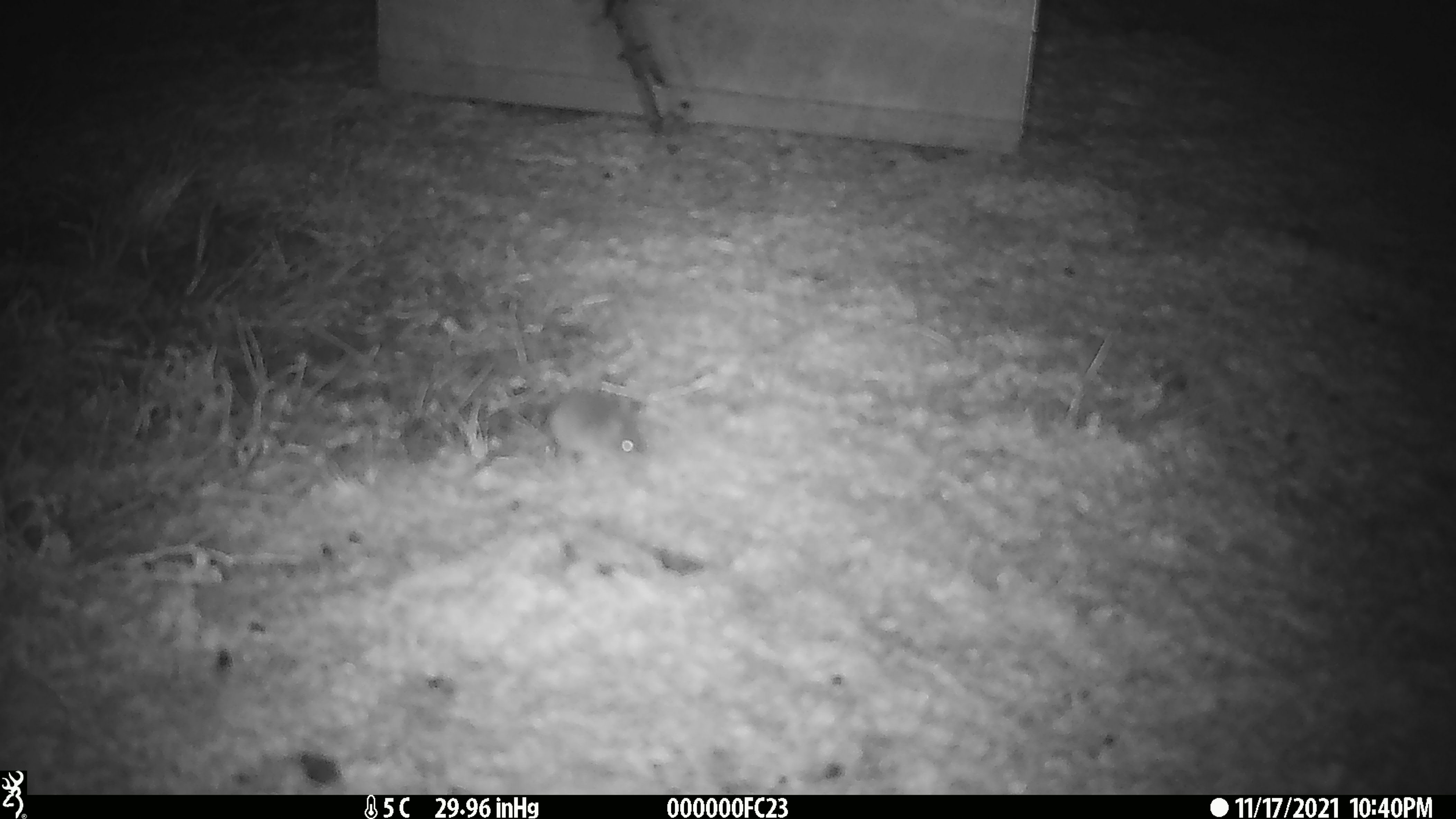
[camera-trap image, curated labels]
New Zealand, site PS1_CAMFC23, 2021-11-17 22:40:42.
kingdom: Animalia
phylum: Chordata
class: Mammalia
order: Rodentia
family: Muridae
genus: Mus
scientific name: Mus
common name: mouse